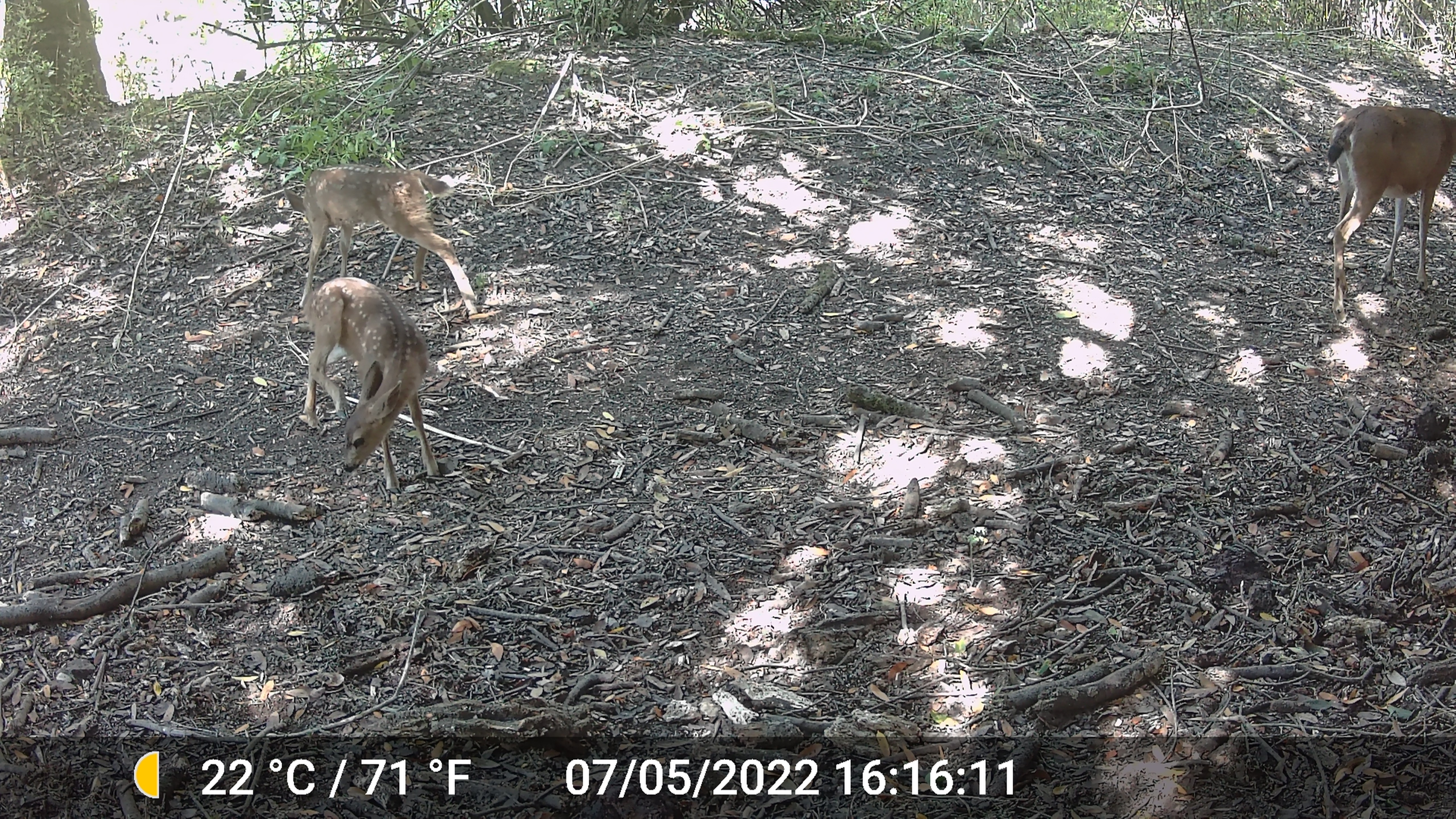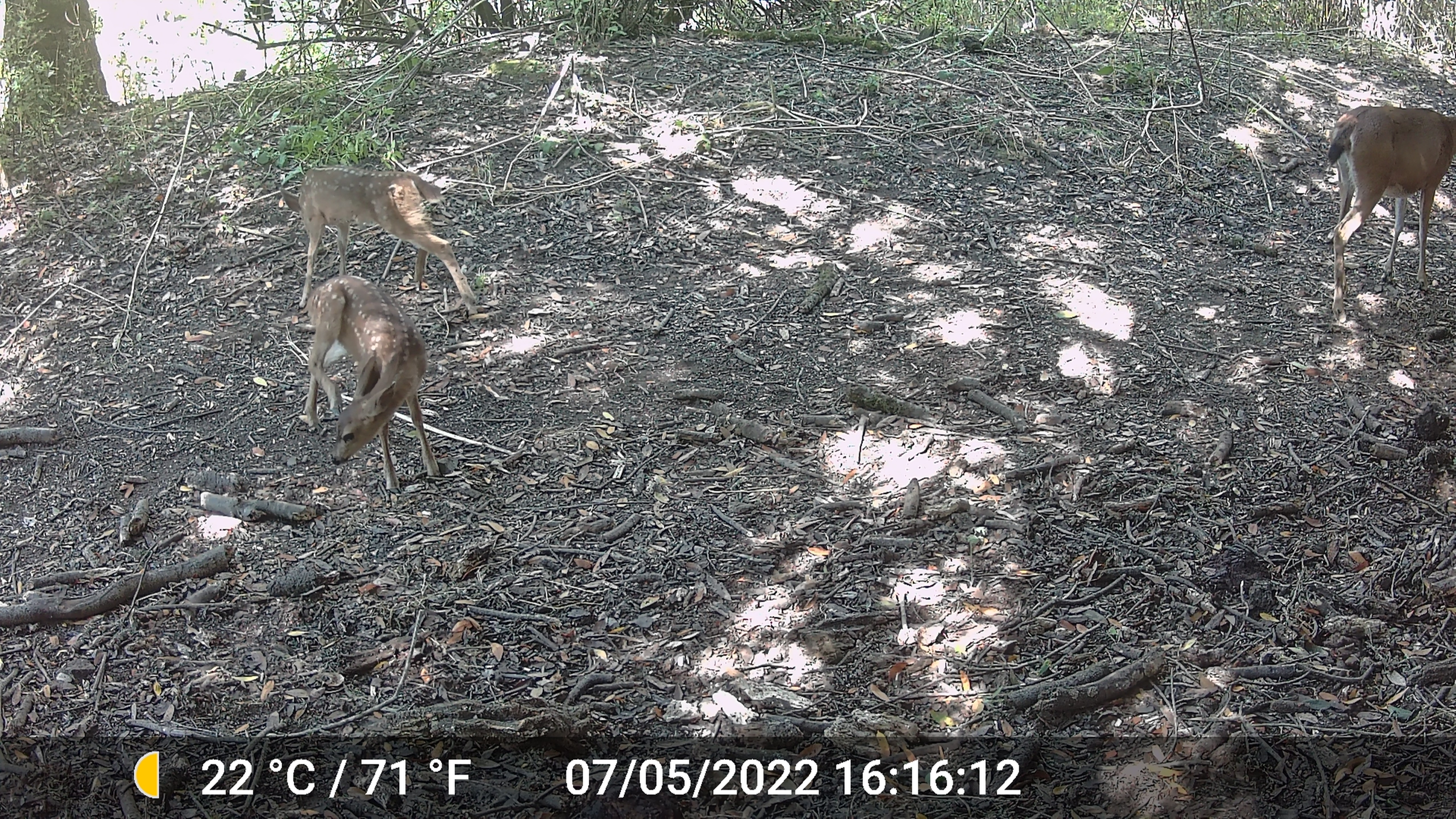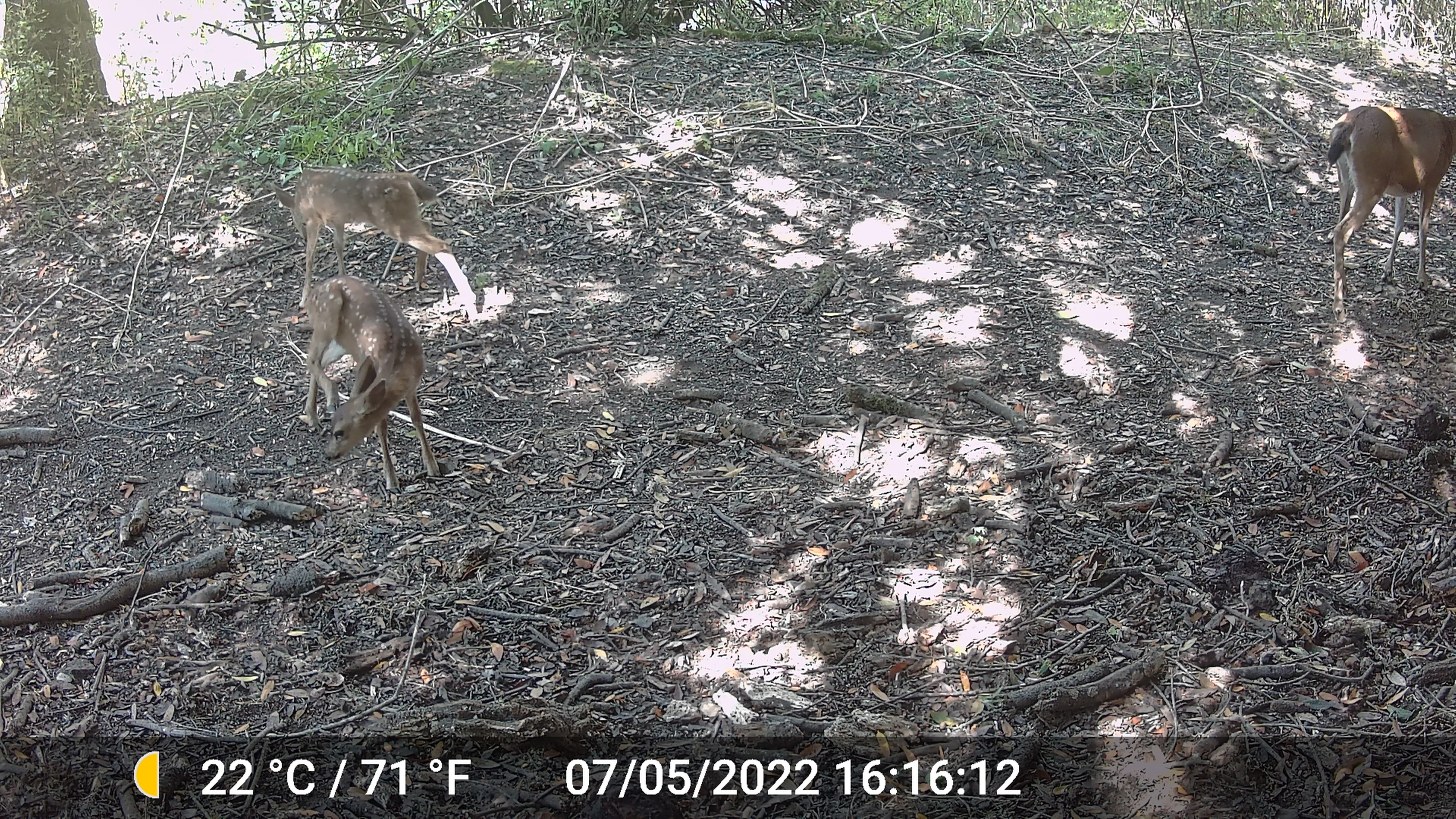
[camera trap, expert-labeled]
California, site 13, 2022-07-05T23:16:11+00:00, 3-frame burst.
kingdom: Animalia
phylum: Chordata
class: Mammalia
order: Artiodactyla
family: Cervidae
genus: Odocoileus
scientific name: Odocoileus hemionus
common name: mule deer